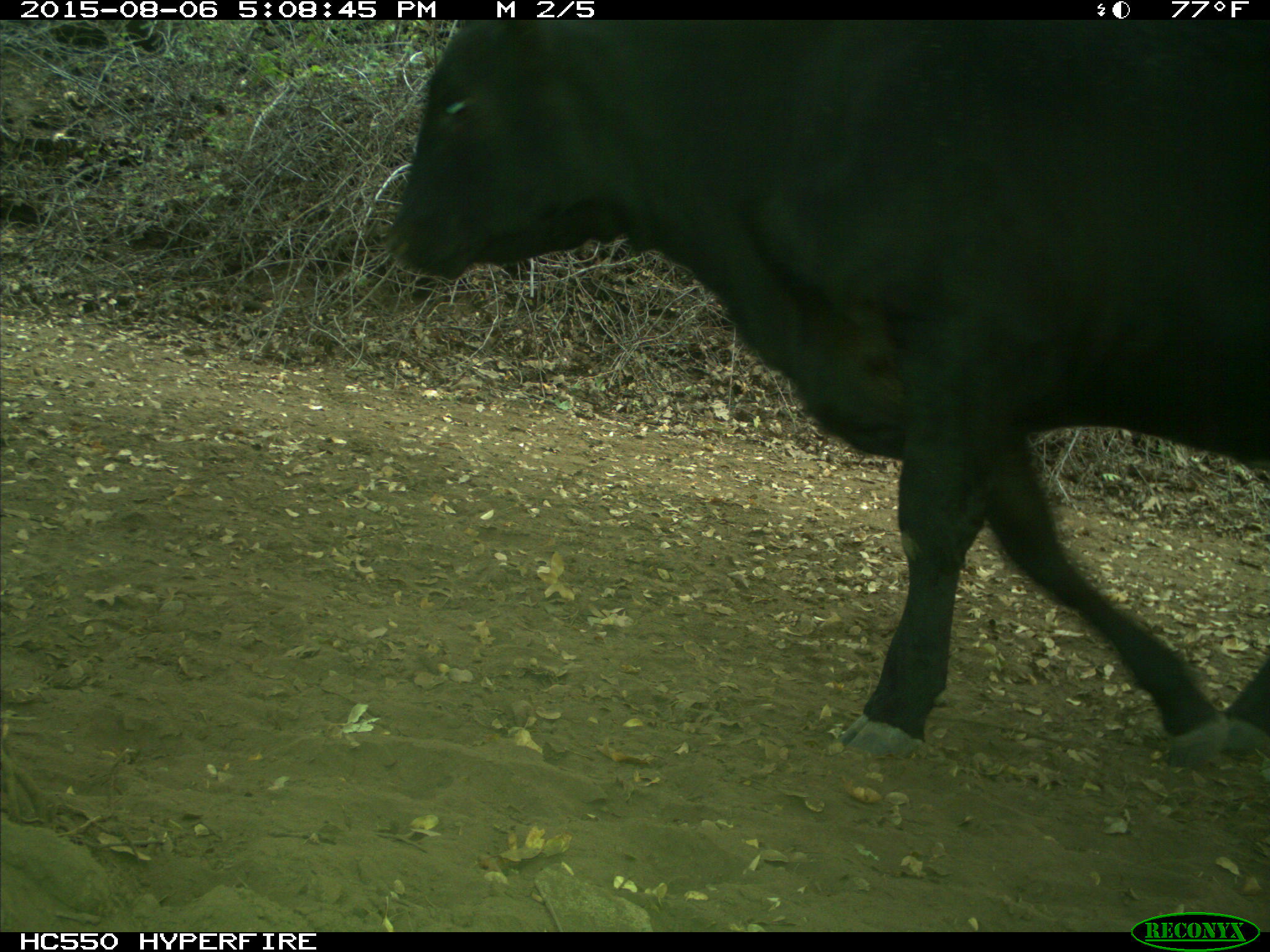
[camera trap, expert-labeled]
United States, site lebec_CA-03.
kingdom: Animalia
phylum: Chordata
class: Mammalia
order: Artiodactyla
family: Bovidae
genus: Bos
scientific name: Bos taurus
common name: domestic cow